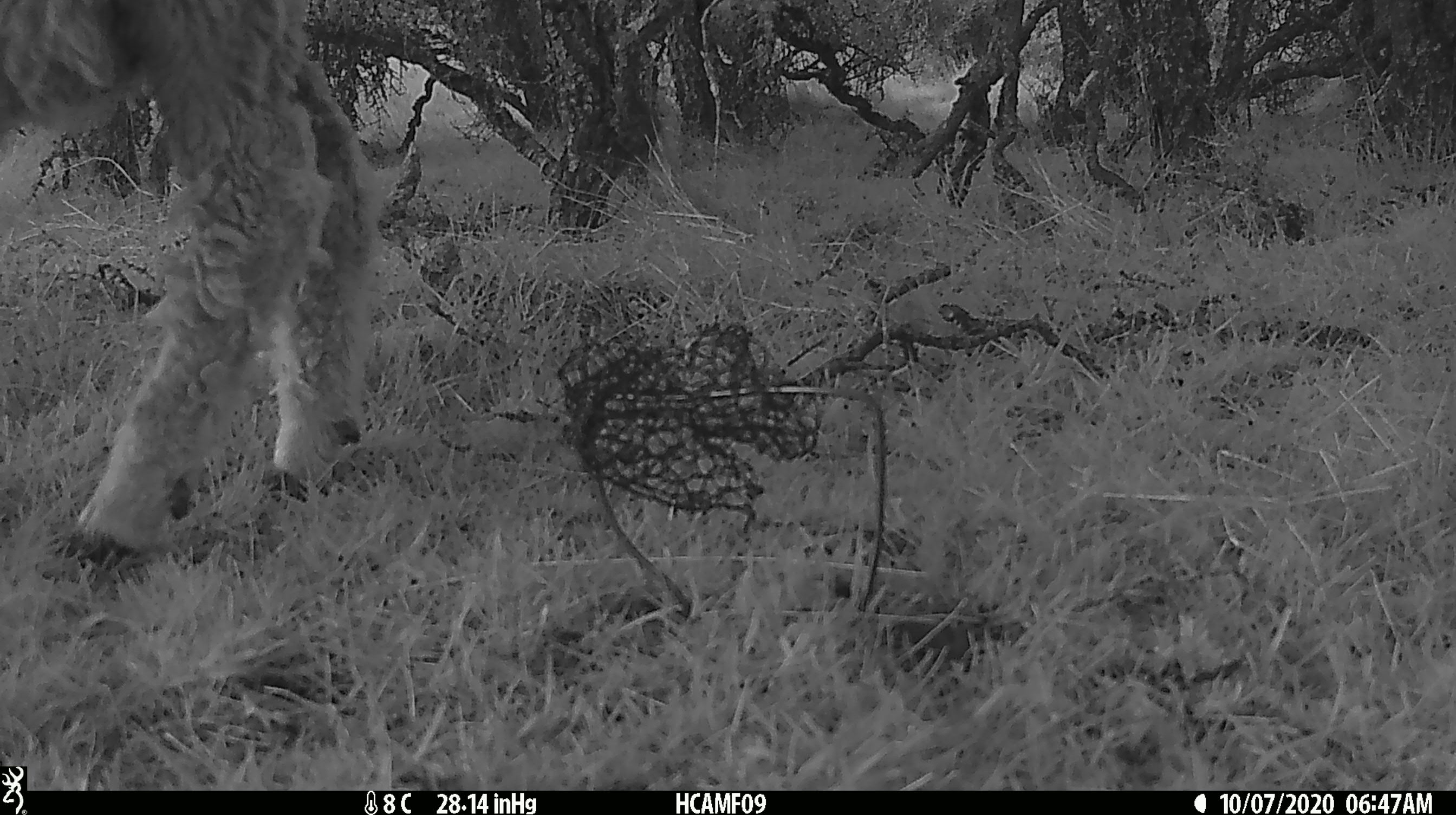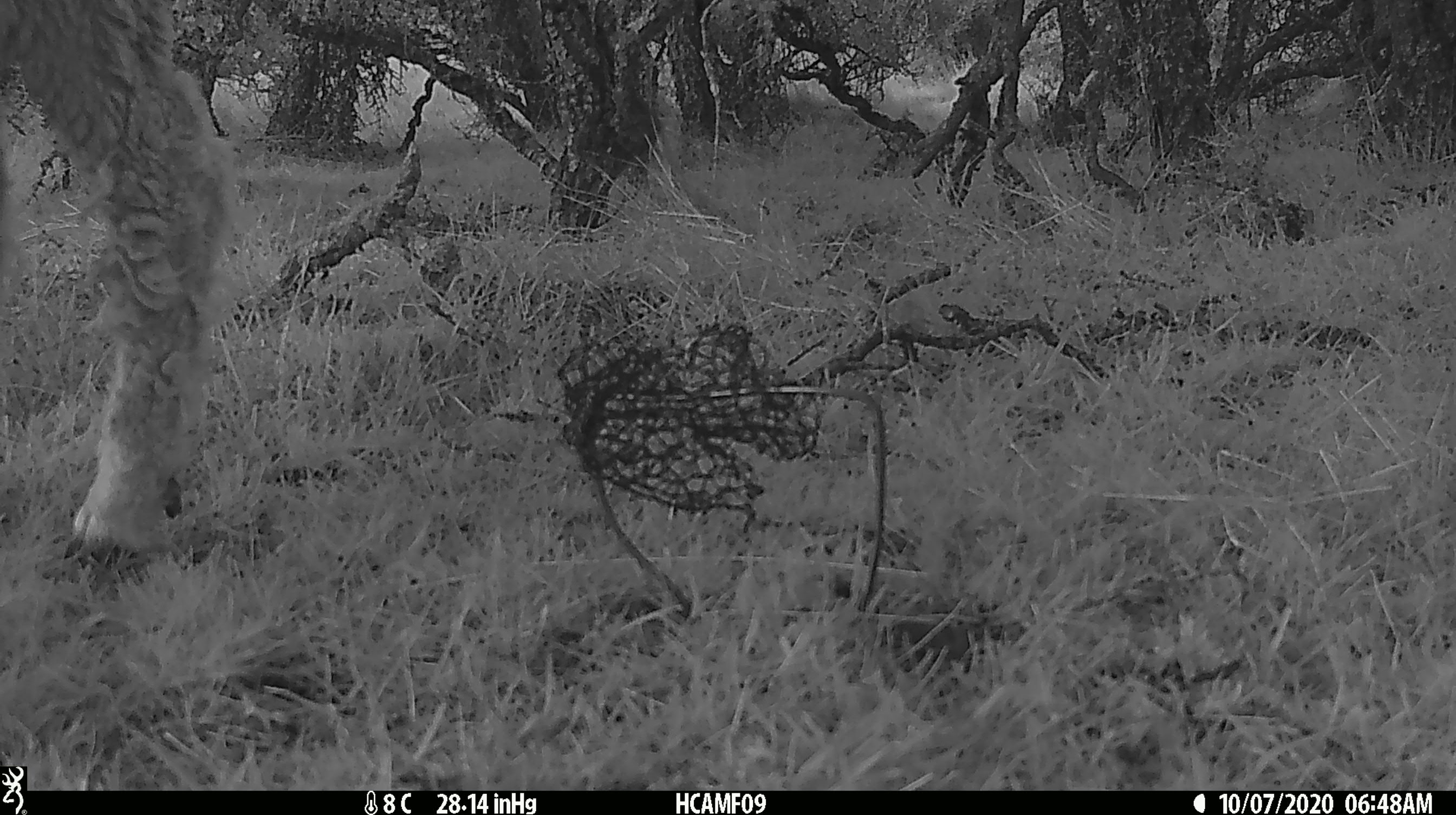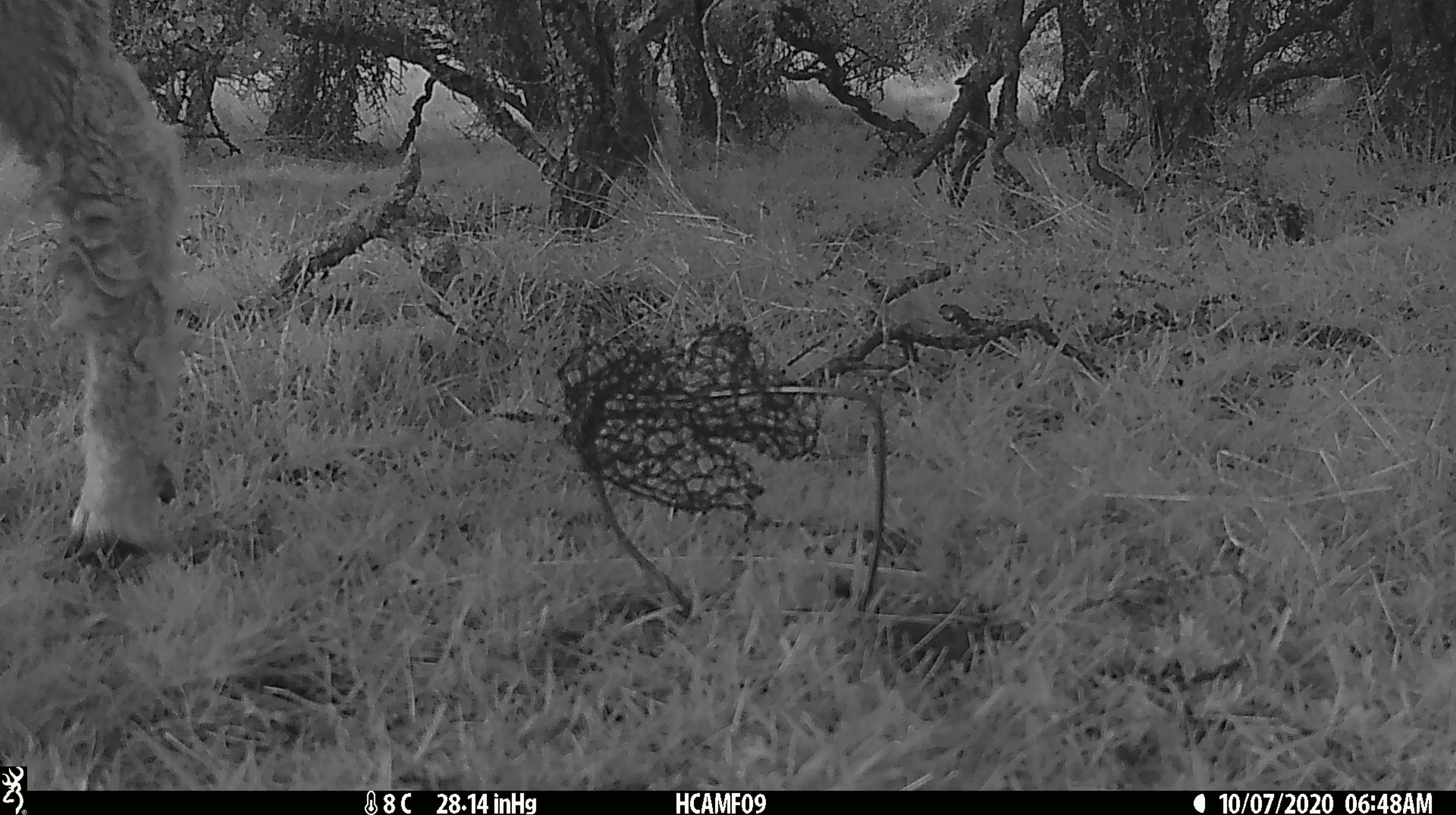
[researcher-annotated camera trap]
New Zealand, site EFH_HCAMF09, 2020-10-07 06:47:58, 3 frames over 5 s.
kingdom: Animalia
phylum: Chordata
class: Mammalia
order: Artiodactyla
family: Bovidae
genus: Ovis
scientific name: Ovis aries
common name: domestic sheep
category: sheep